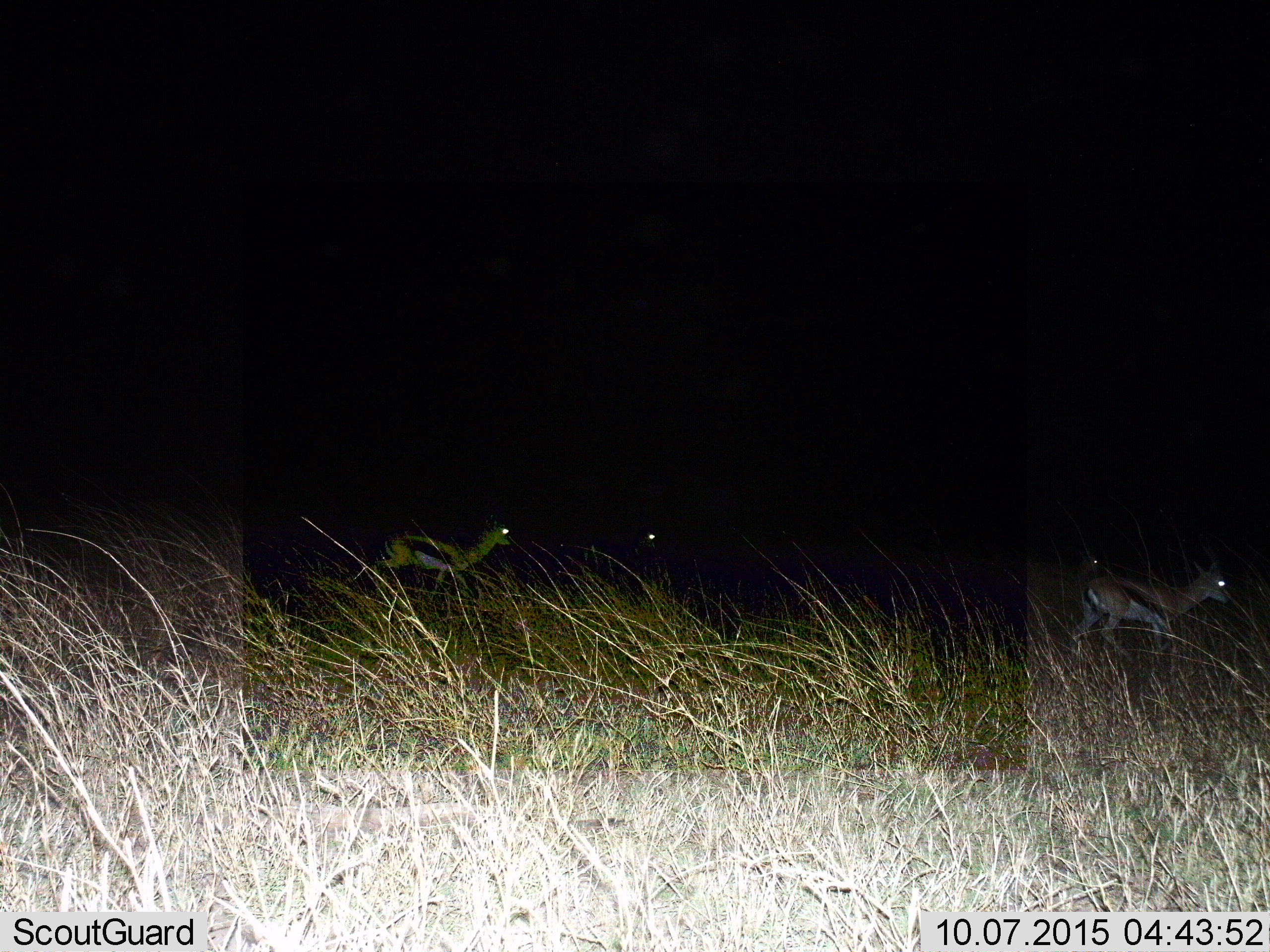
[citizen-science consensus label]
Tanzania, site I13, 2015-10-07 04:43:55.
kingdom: Animalia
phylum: Chordata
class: Mammalia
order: Artiodactyla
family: Bovidae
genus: Eudorcas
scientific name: Eudorcas thomsonii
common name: thomson's gazelle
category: gazellethomsons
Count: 4.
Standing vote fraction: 14%.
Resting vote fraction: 0%.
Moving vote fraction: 100%.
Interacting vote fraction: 0%.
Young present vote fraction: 0%.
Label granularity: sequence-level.